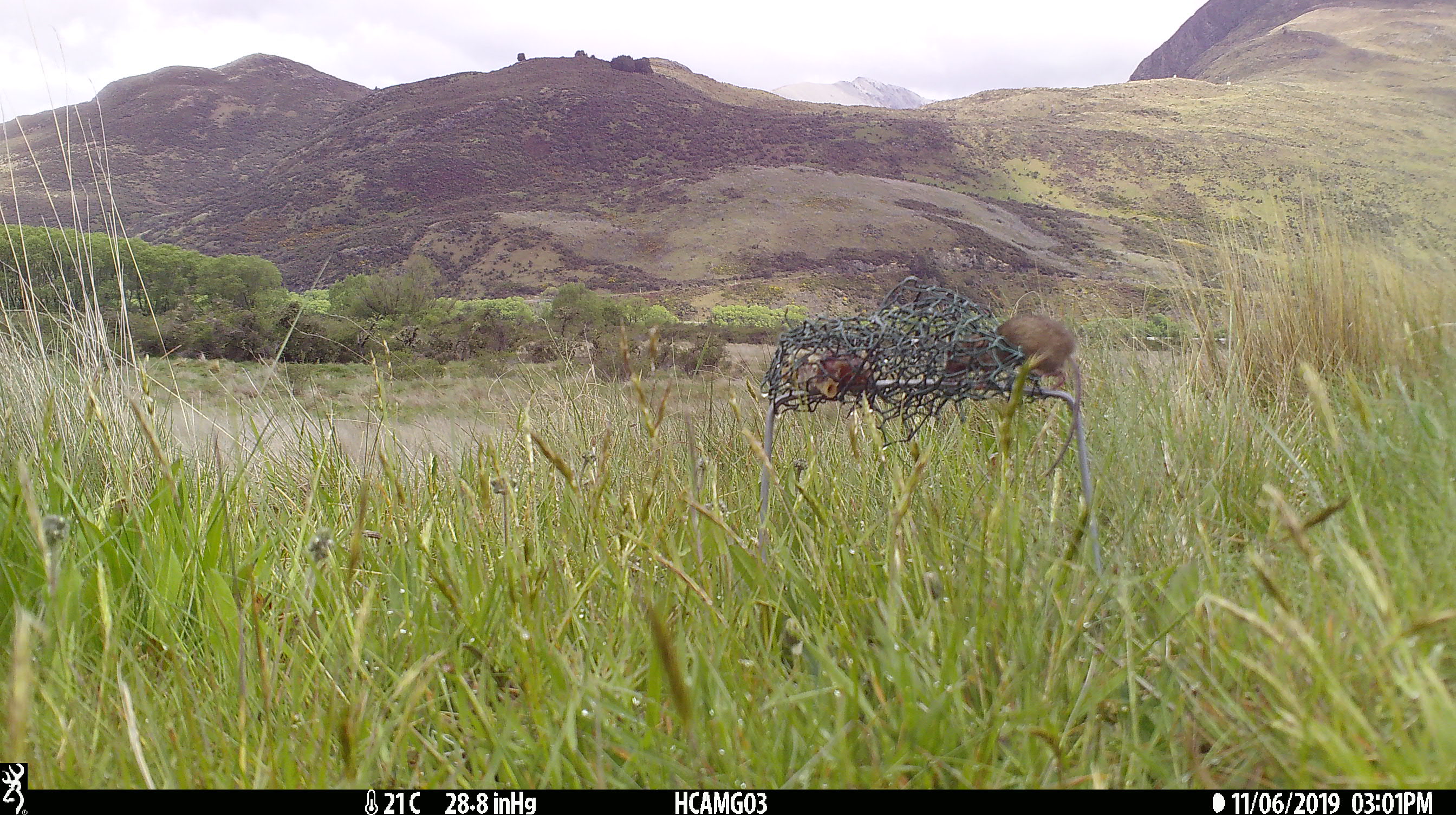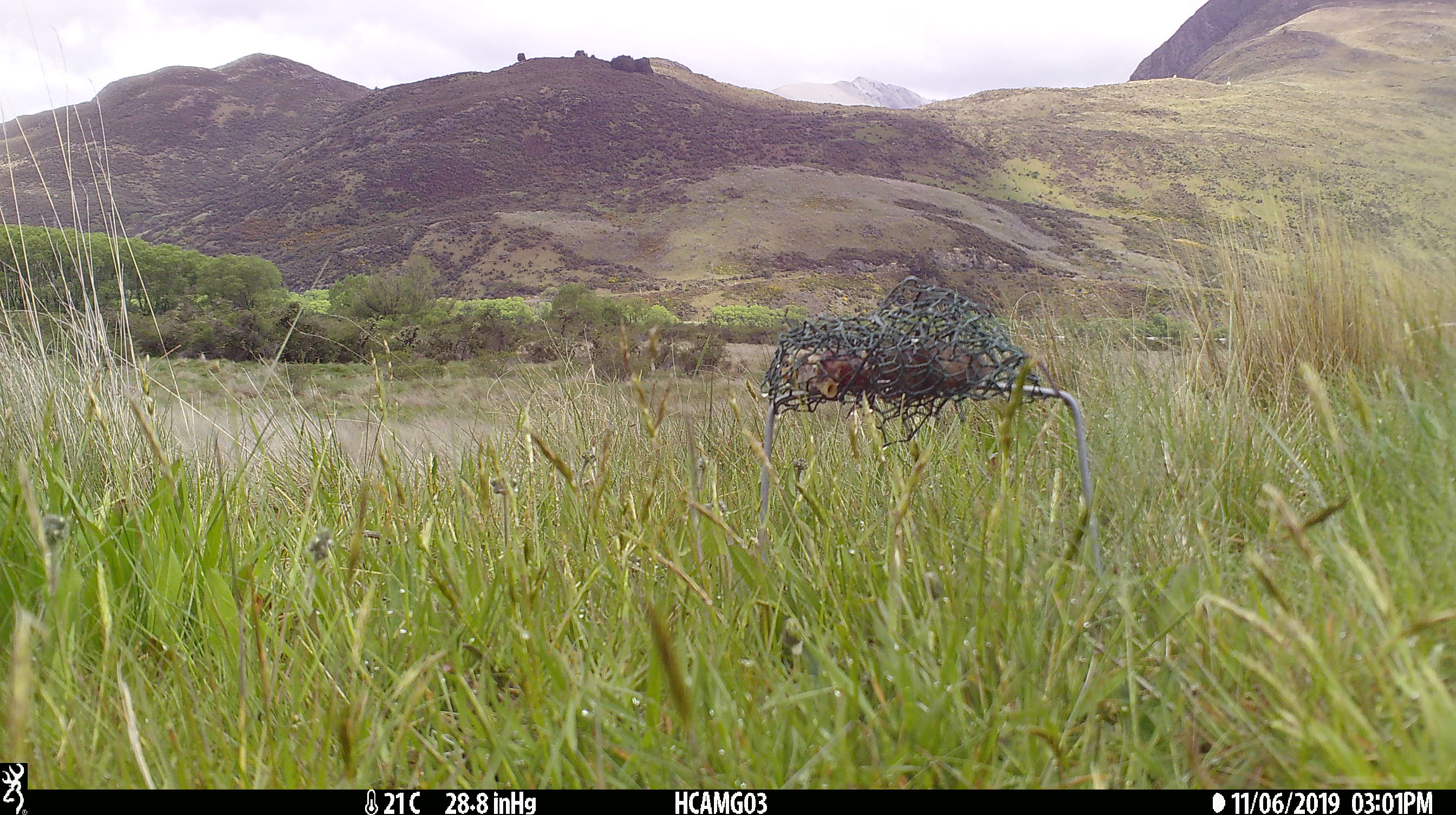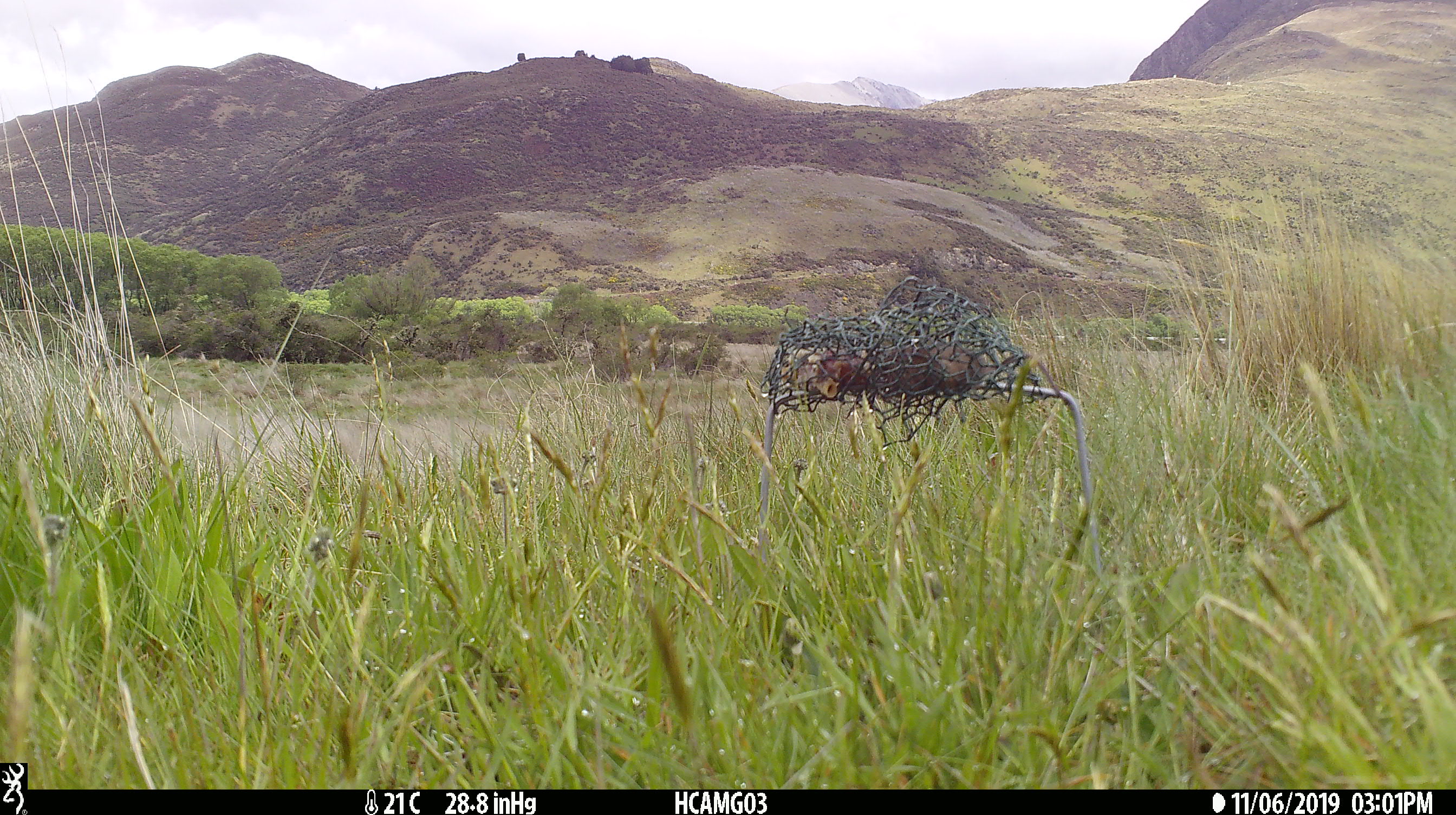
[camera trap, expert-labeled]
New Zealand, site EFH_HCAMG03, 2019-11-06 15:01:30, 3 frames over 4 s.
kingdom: Animalia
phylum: Chordata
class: Mammalia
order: Rodentia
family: Muridae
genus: Mus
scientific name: Mus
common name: mouse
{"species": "mouse (Mus)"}